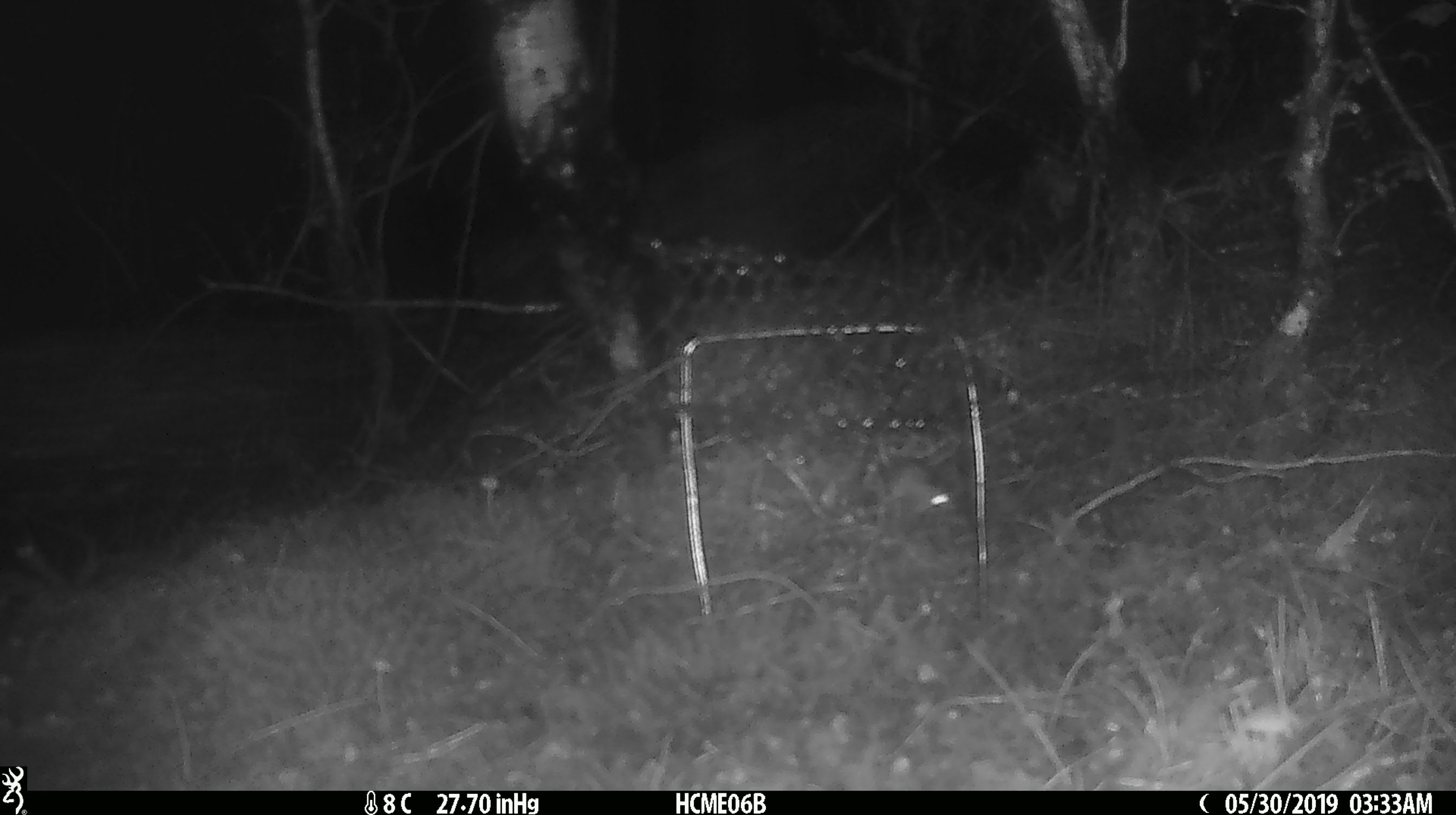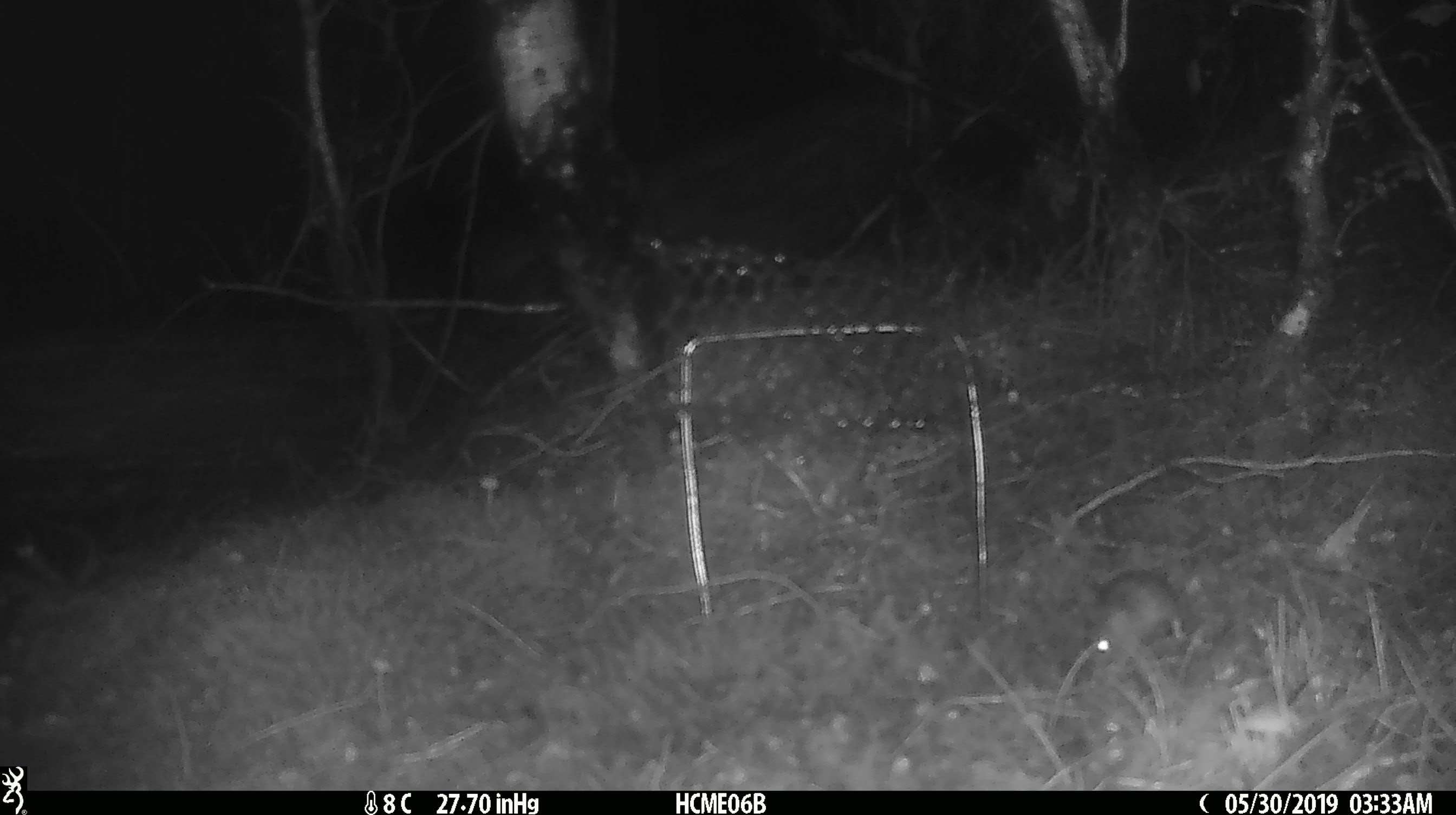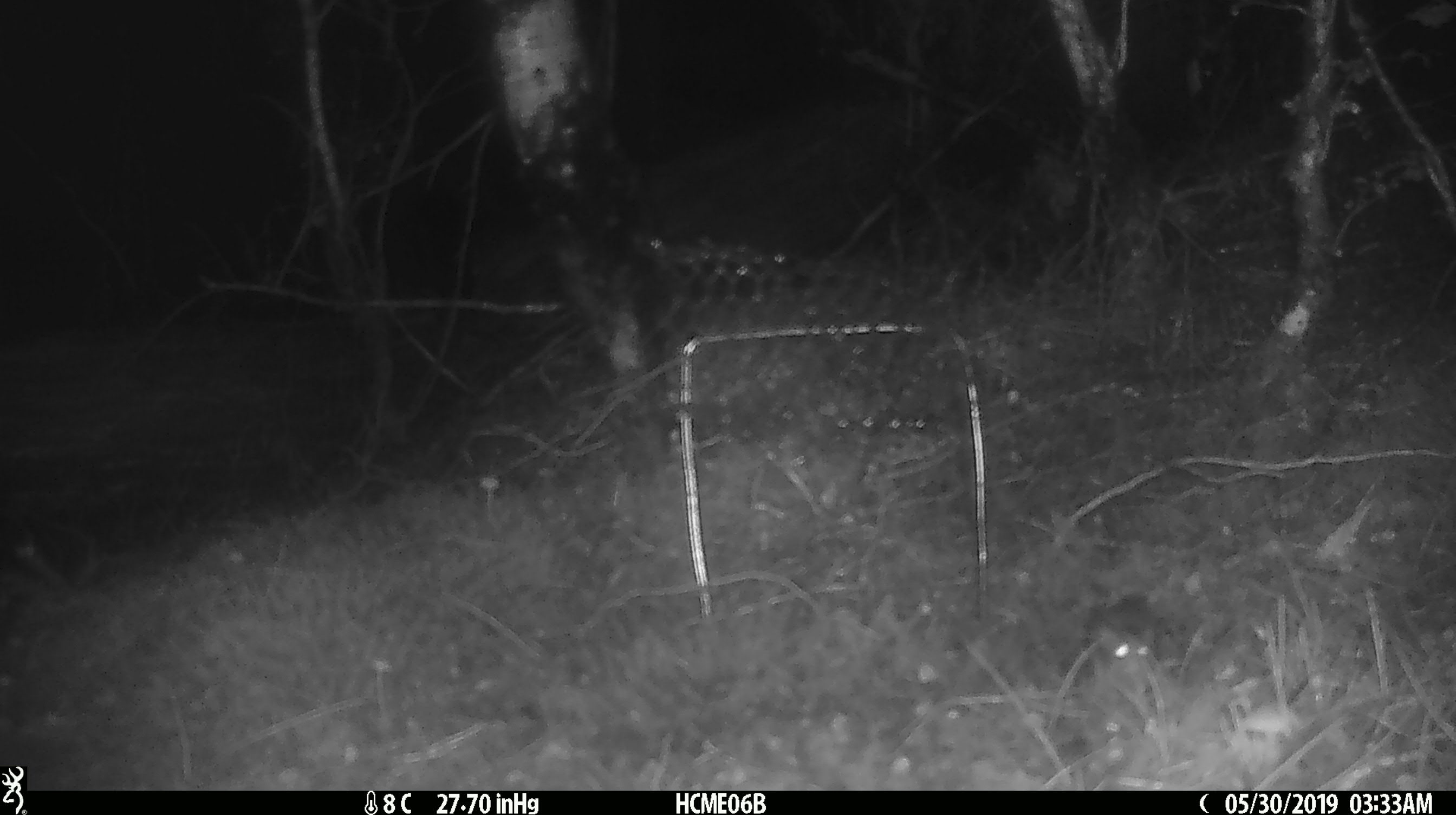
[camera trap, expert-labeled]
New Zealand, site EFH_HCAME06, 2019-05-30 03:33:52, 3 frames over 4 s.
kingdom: Animalia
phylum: Chordata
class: Mammalia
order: Rodentia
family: Muridae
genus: Mus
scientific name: Mus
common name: mouse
Mouse (Mus).